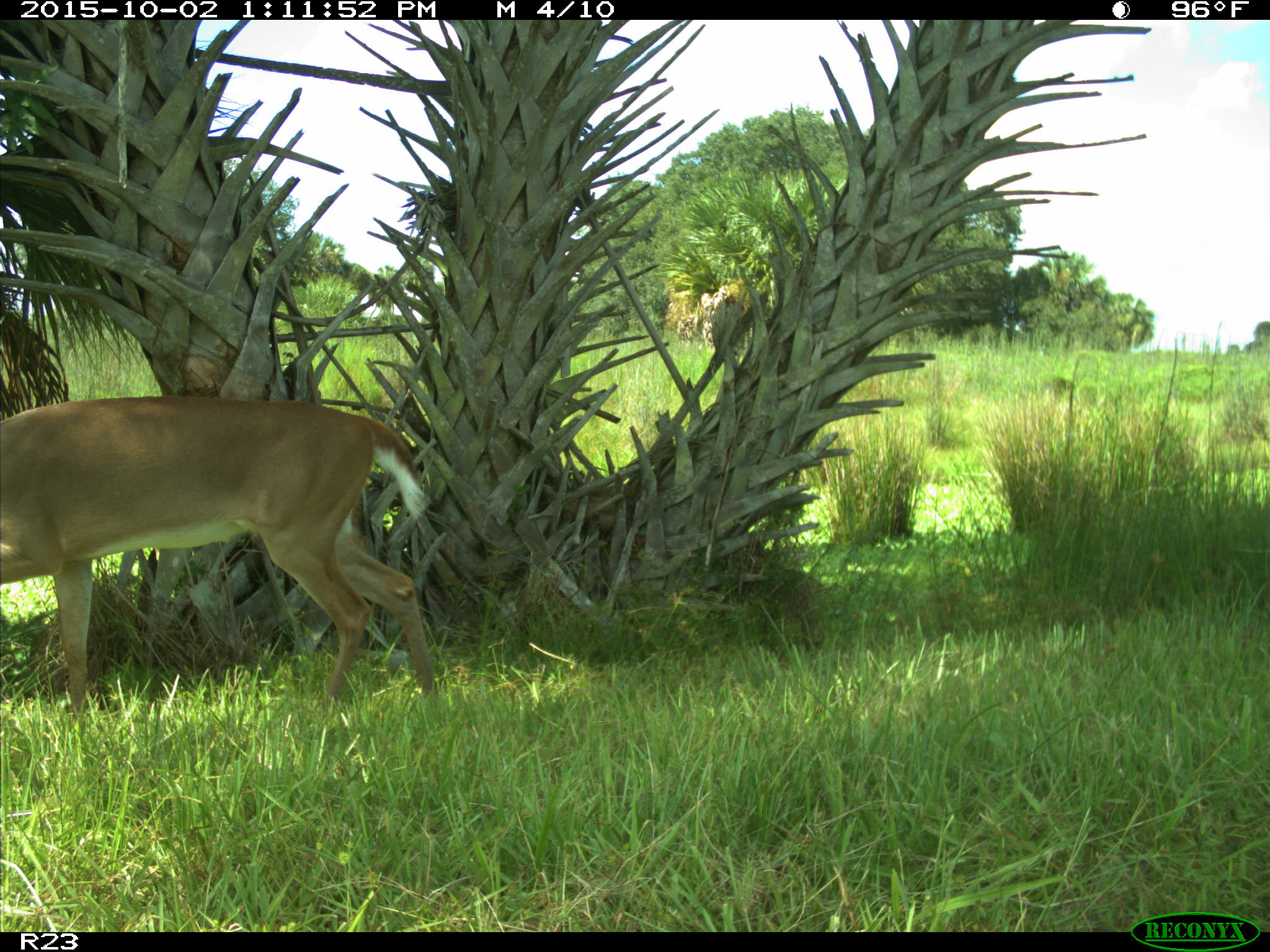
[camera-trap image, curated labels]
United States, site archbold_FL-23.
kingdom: Animalia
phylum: Chordata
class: Mammalia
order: Artiodactyla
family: Cervidae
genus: Odocoileus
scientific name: Odocoileus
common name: deer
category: unidentified deer